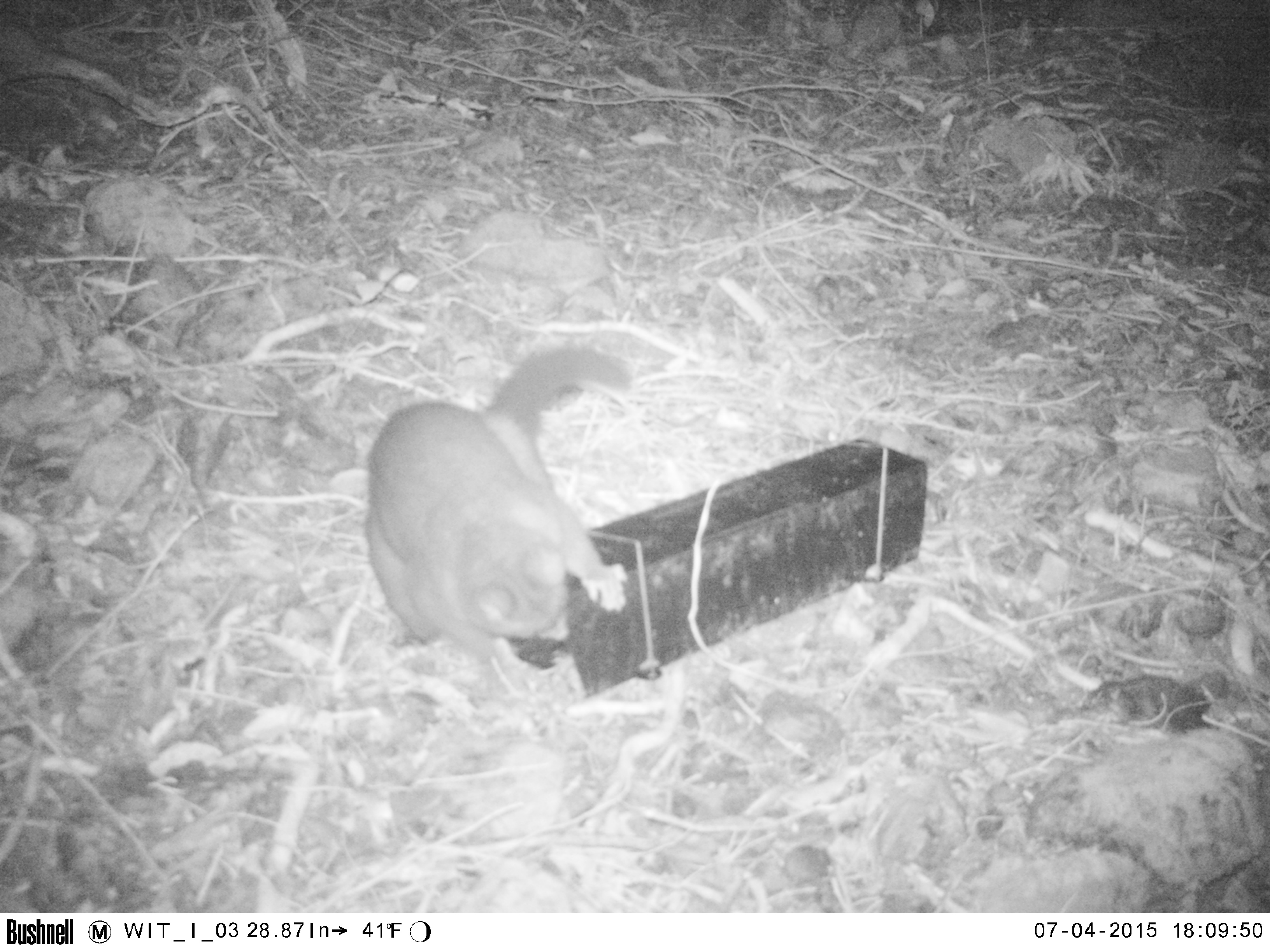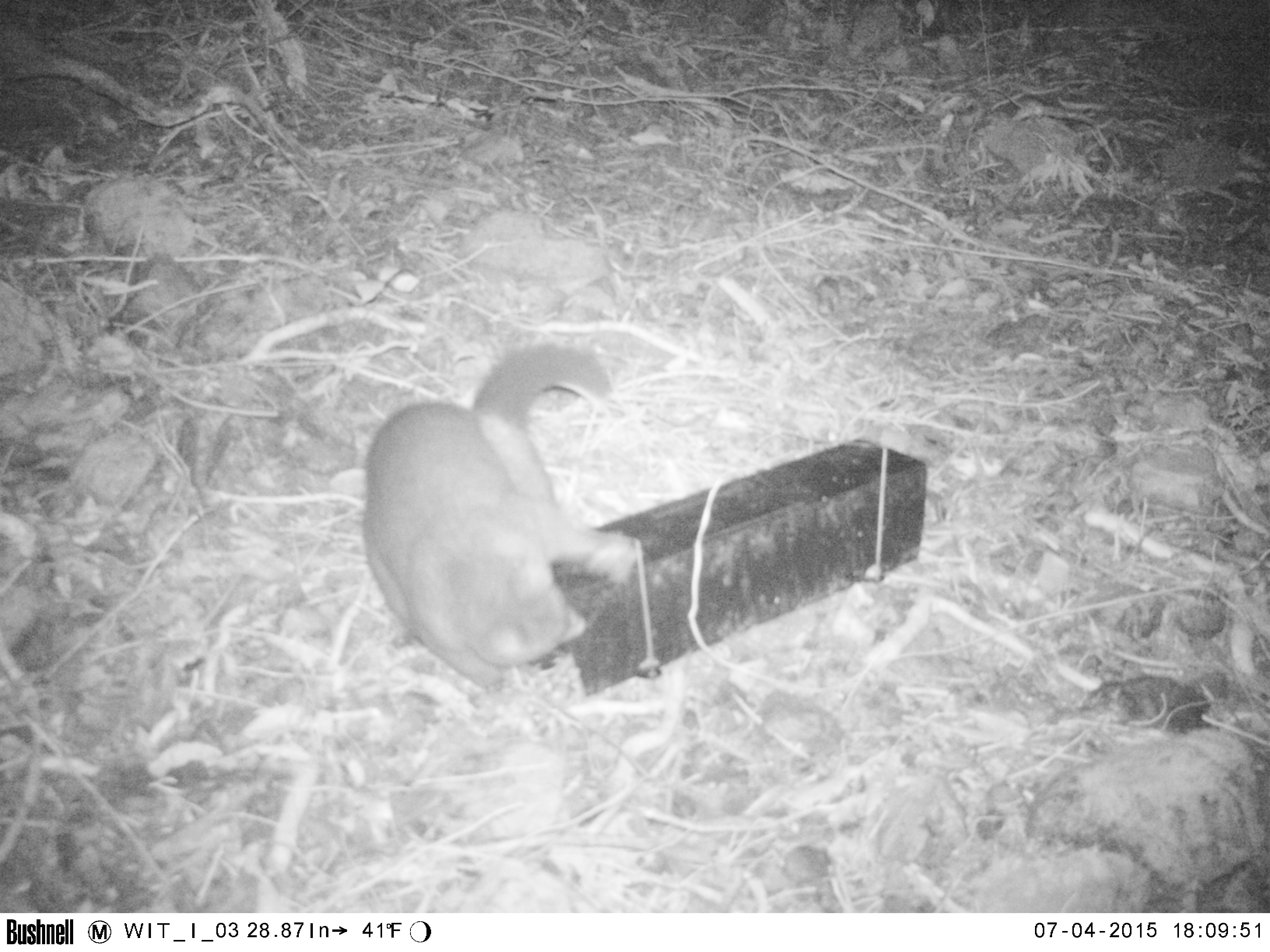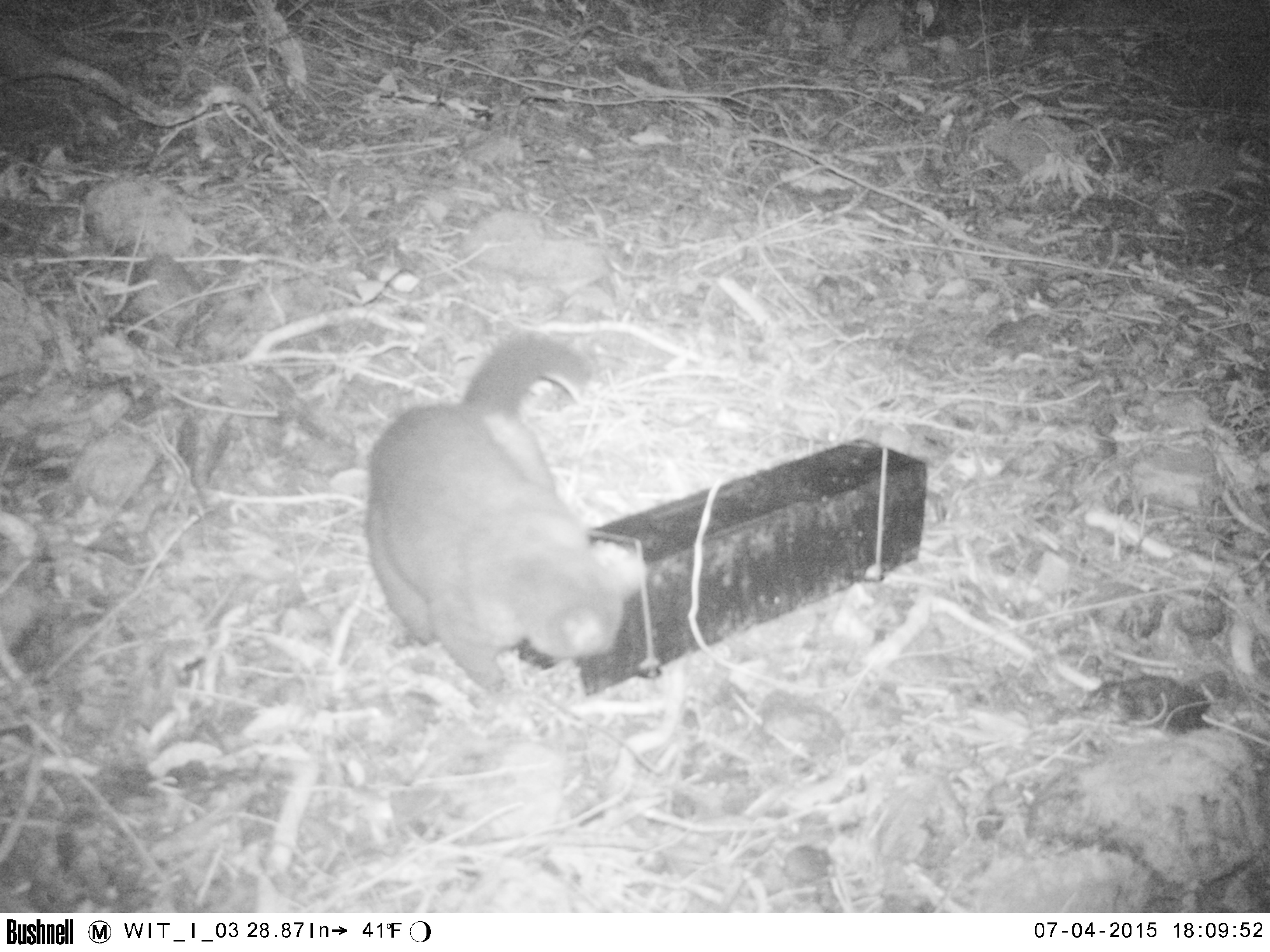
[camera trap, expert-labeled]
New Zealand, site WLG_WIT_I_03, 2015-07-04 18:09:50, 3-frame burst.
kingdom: Animalia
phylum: Chordata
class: Mammalia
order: Diprotodontia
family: Phalangeridae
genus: Trichosurus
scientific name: Trichosurus vulpecula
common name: common brushtail possum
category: possum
Possum (common brushtail possum) (Trichosurus vulpecula).